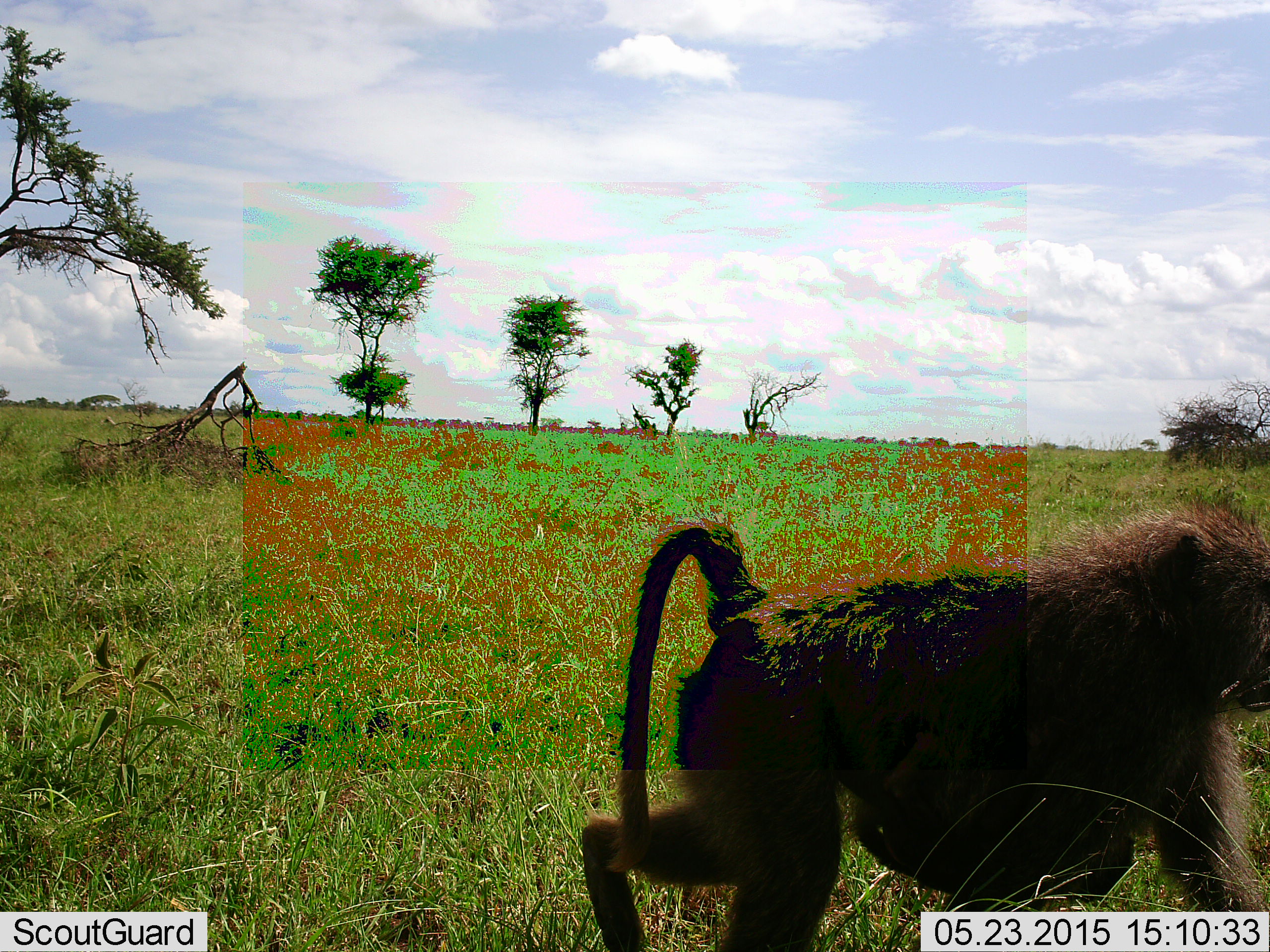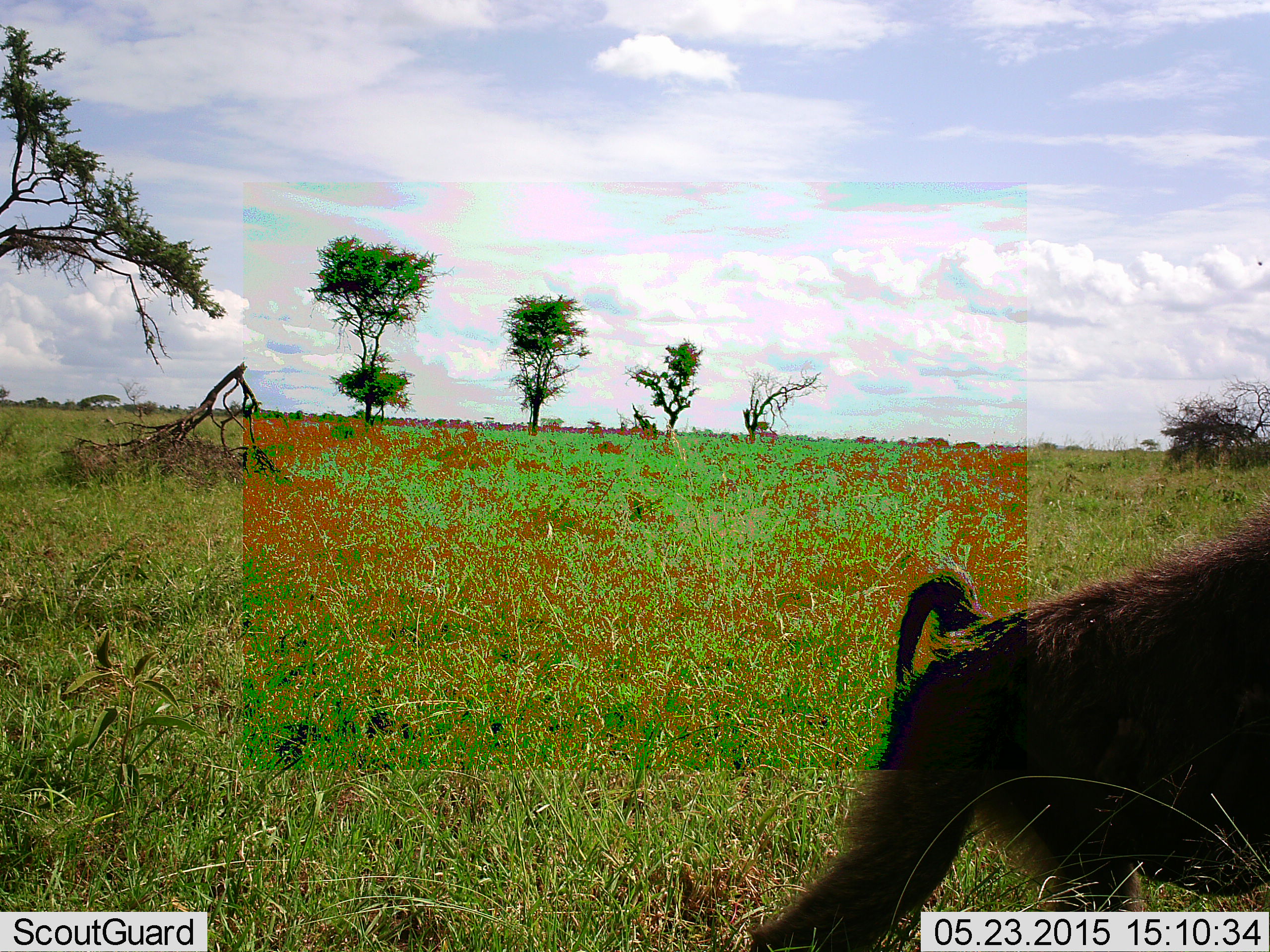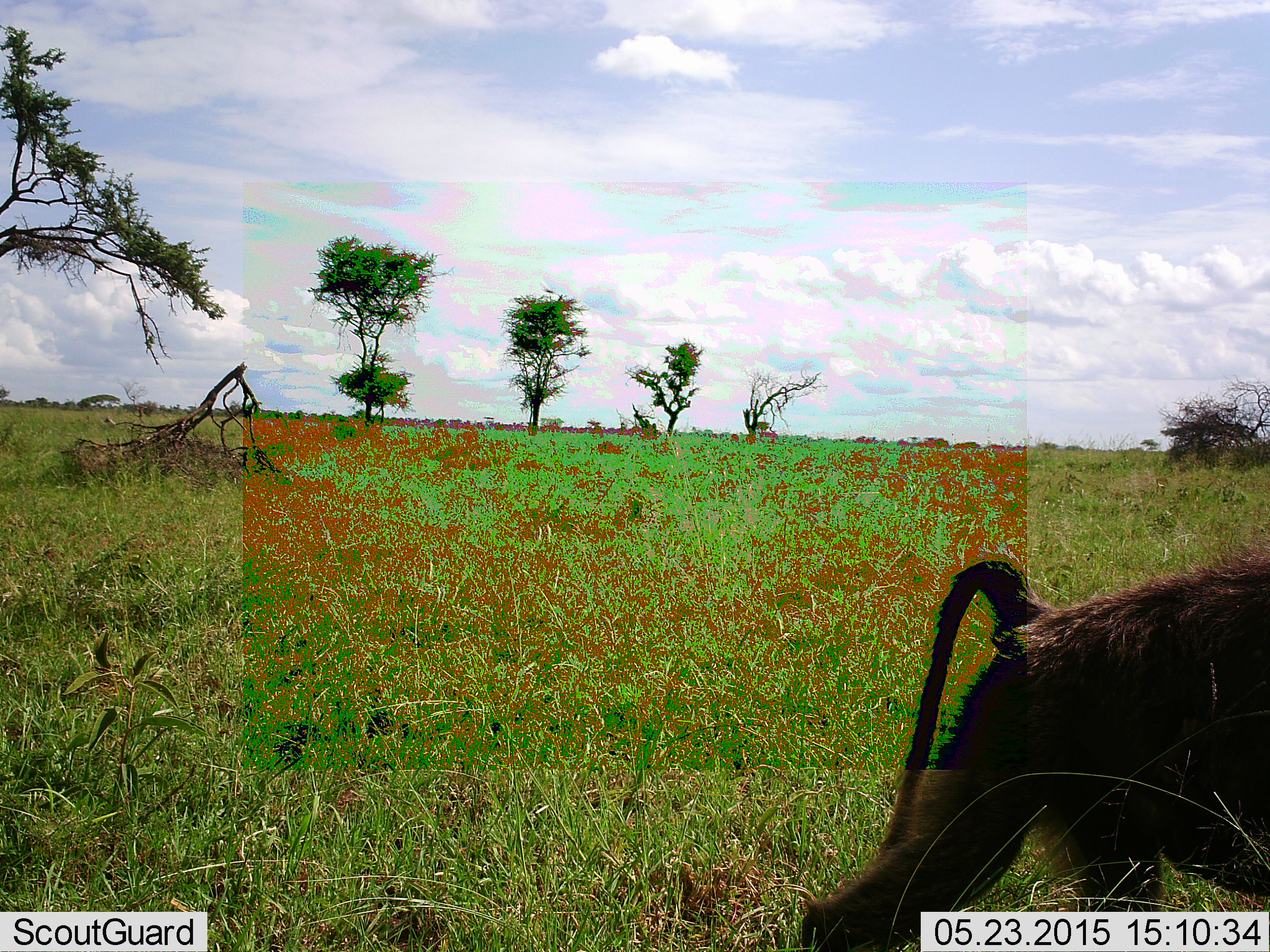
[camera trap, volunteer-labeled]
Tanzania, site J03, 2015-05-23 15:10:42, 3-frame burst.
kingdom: Animalia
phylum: Chordata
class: Mammalia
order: Primates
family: Cercopithecidae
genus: Papio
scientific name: Papio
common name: baboon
Baboon (Papio), count 1. Behavior (volunteer vote fractions): standing 0%, resting 0%, moving 100%, interacting 0%. Young present (vote fraction): 0%. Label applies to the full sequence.